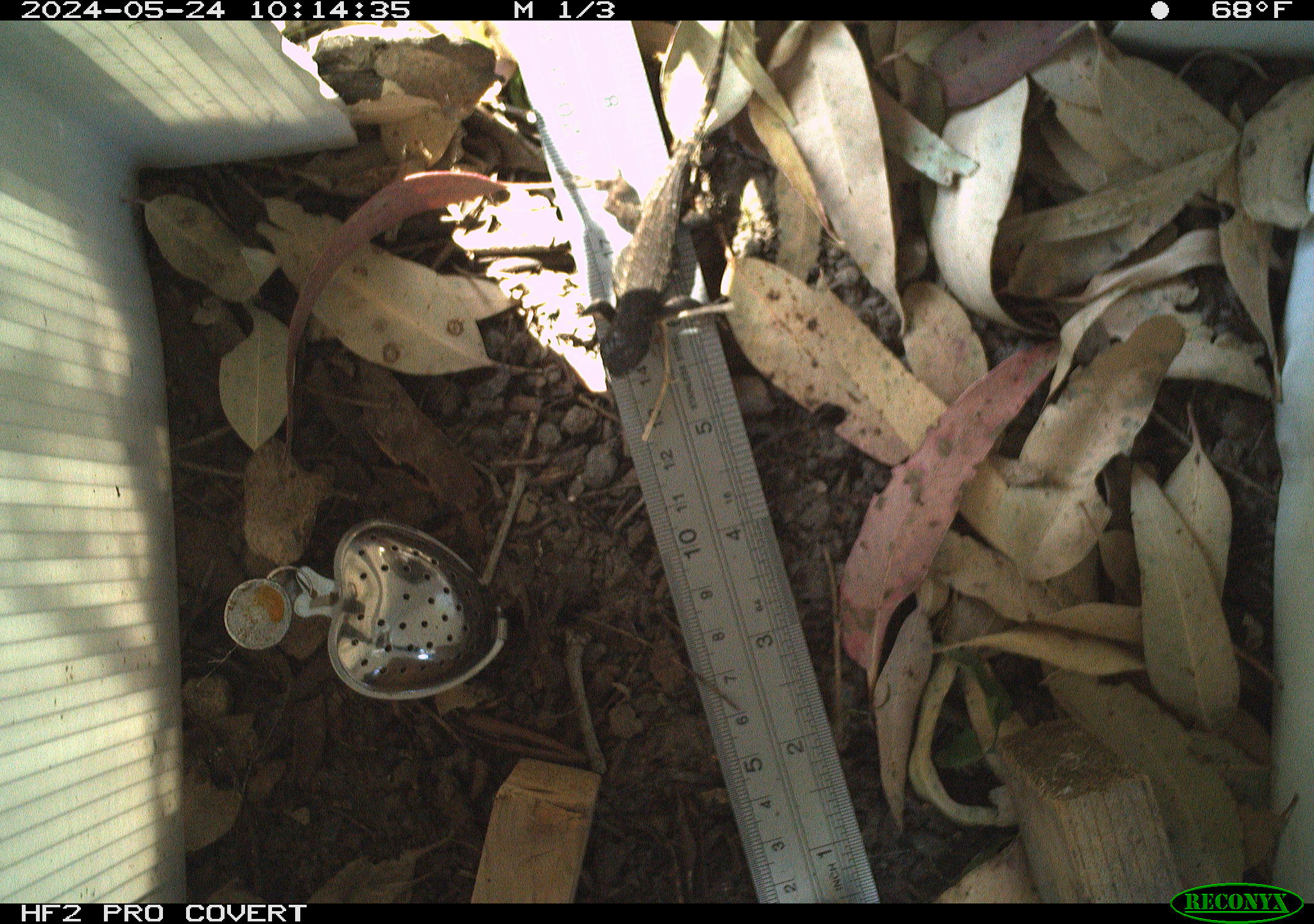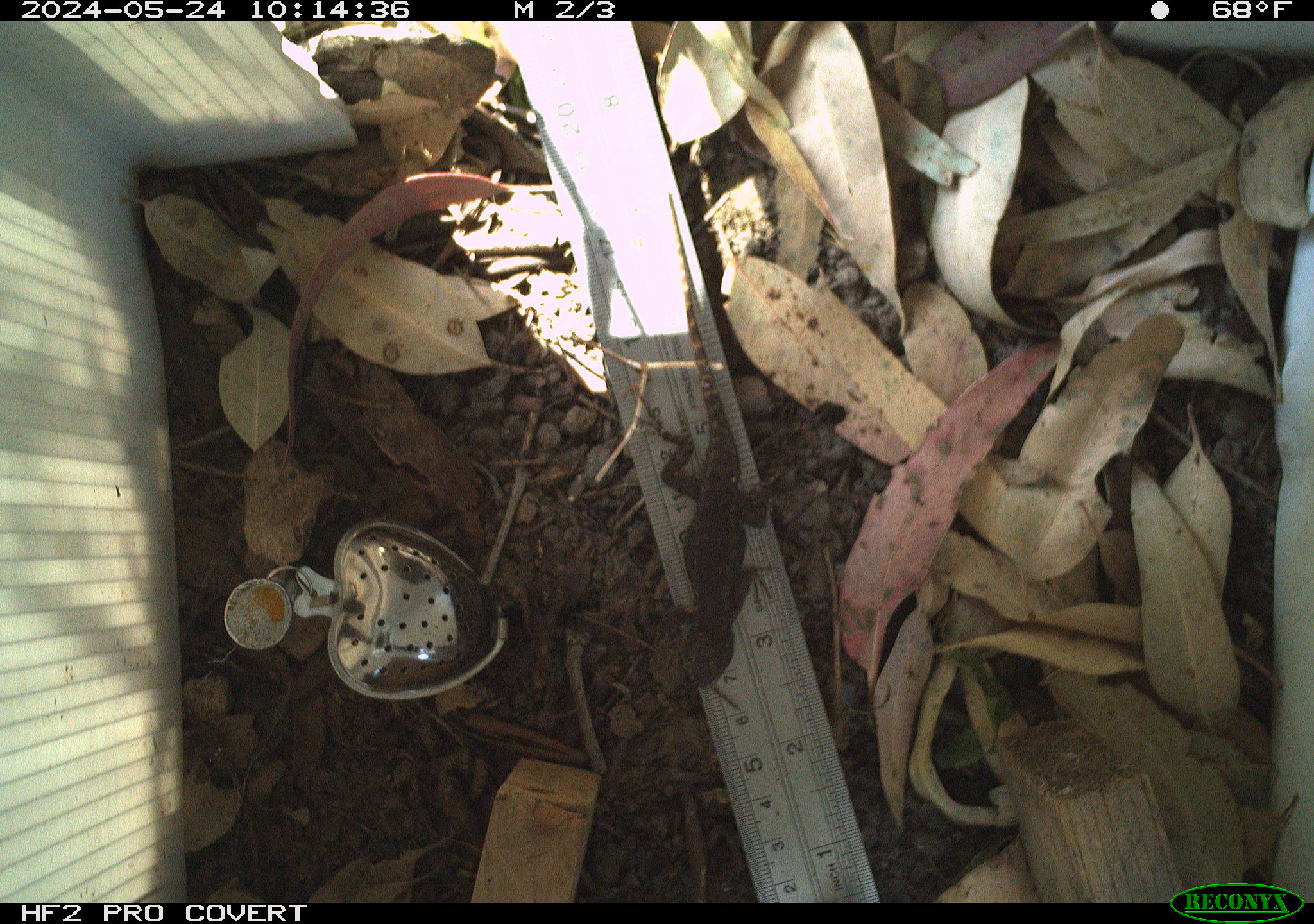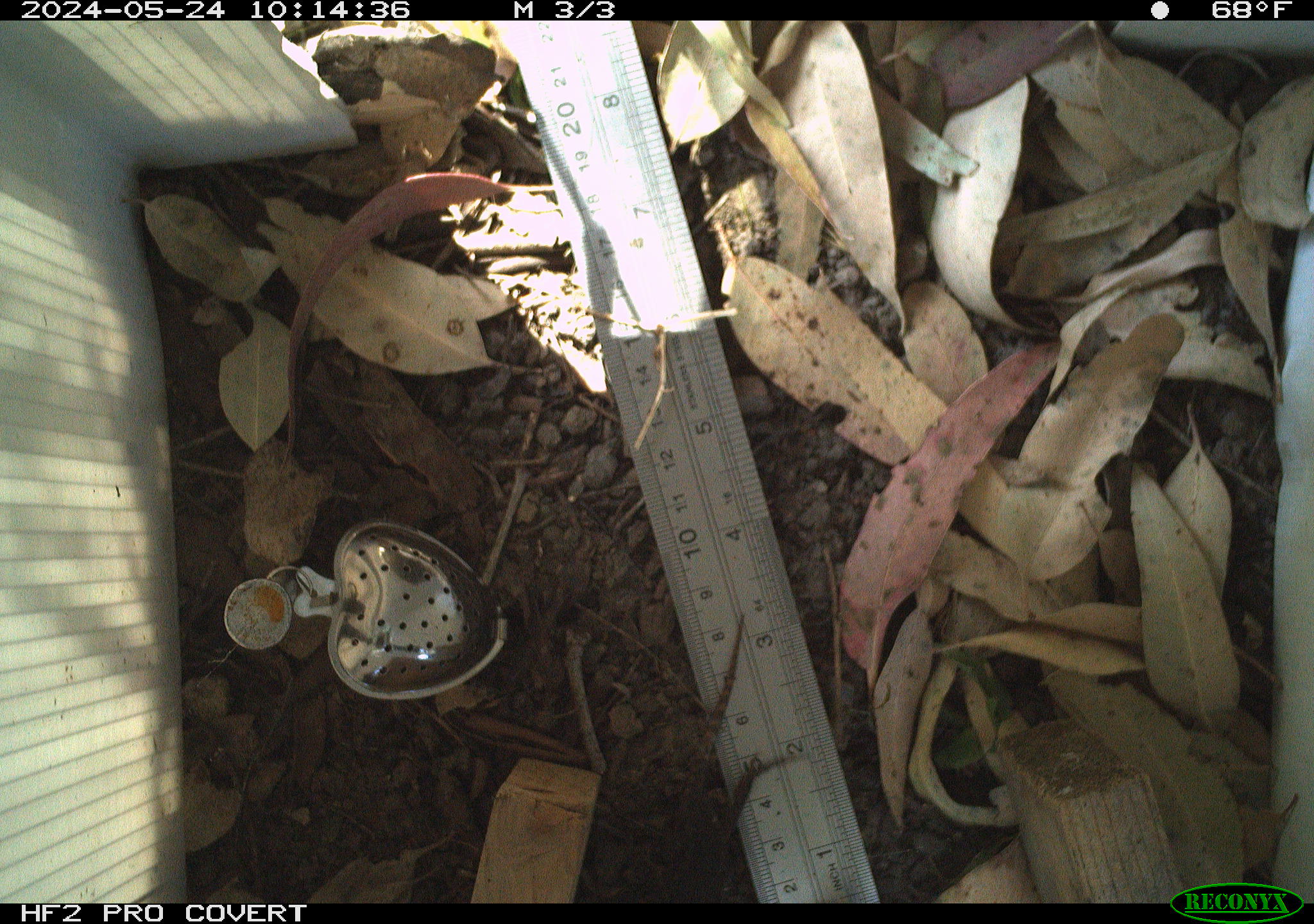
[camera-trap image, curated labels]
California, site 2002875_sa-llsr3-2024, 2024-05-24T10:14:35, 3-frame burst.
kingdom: Animalia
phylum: Chordata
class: Reptilia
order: Squamata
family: Phrynosomatidae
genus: Sceloporus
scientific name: Sceloporus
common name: spiny lizards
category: sceloporus species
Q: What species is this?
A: Sceloporus species (spiny lizards) (Sceloporus).